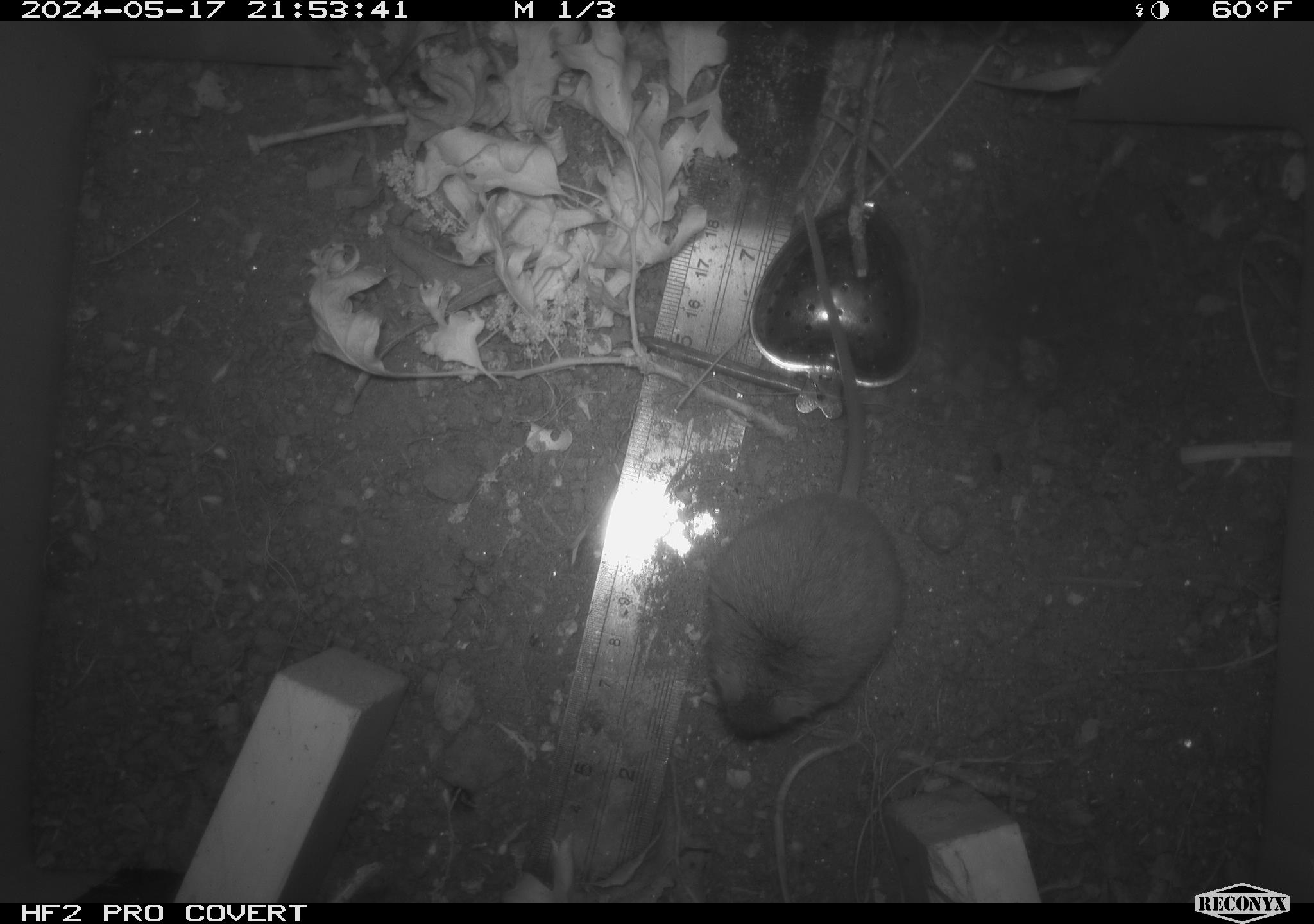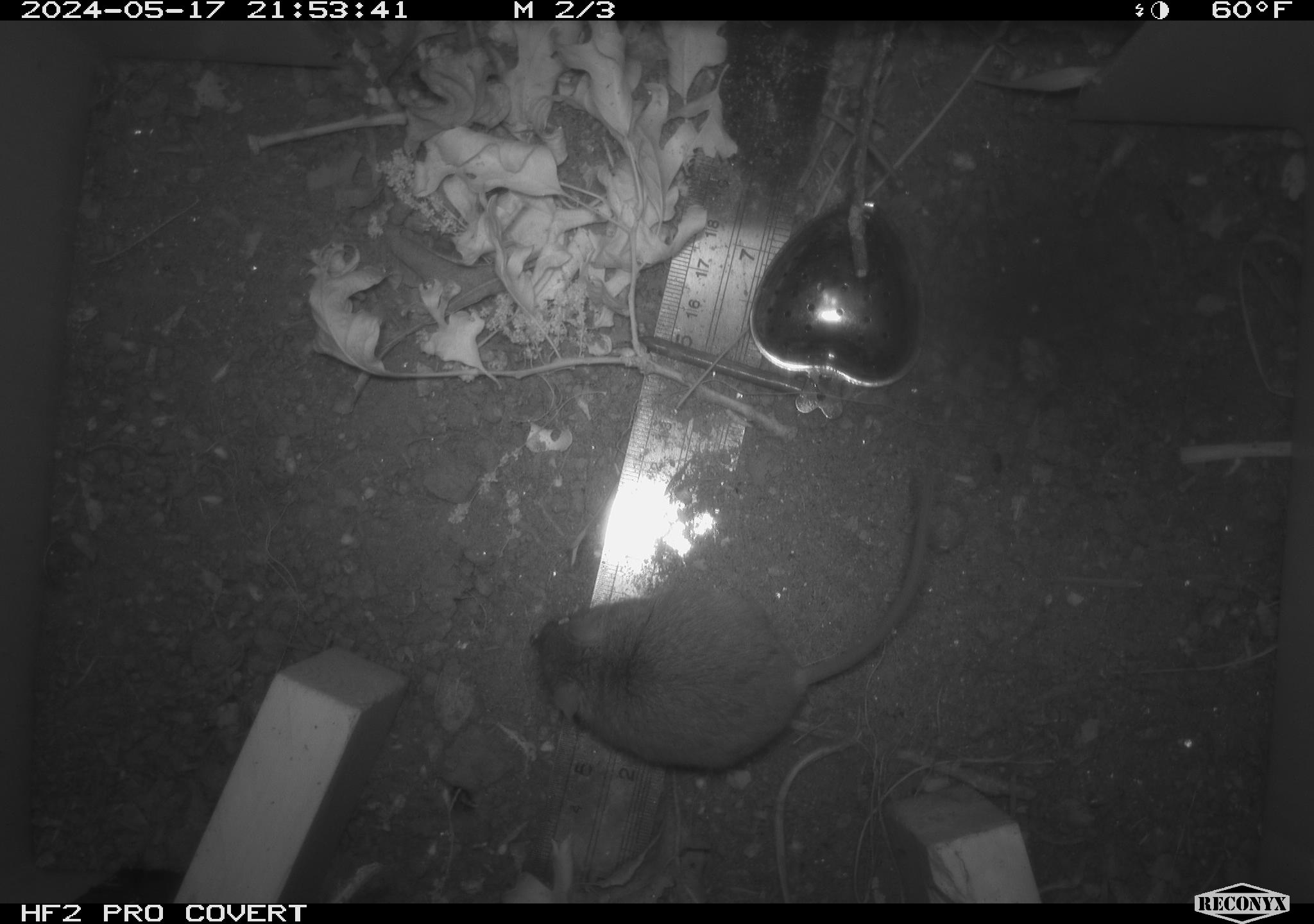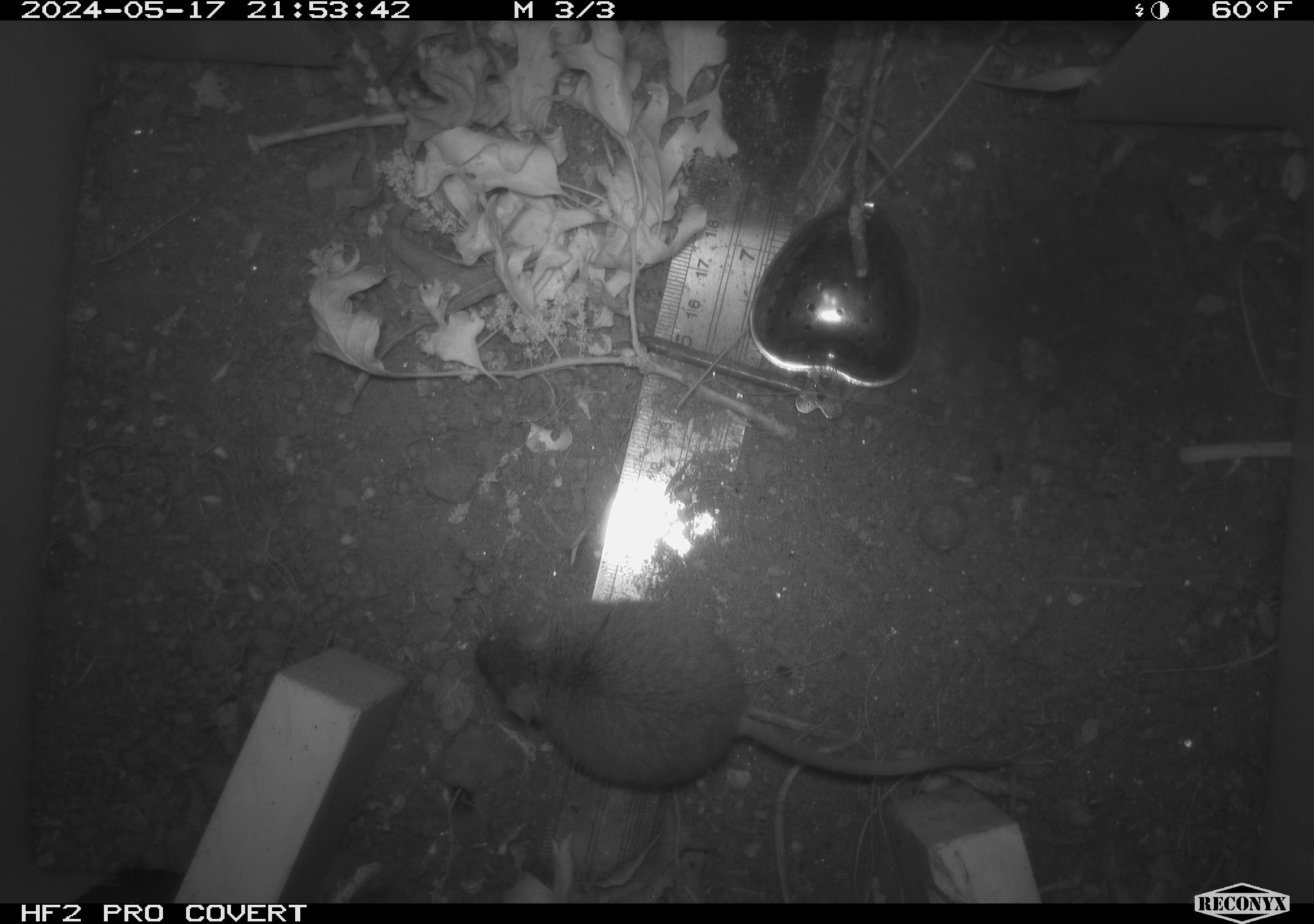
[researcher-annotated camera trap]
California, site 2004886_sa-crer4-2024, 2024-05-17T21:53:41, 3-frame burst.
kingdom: Animalia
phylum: Chordata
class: Mammalia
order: Rodentia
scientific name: Rodentia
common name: mouse species